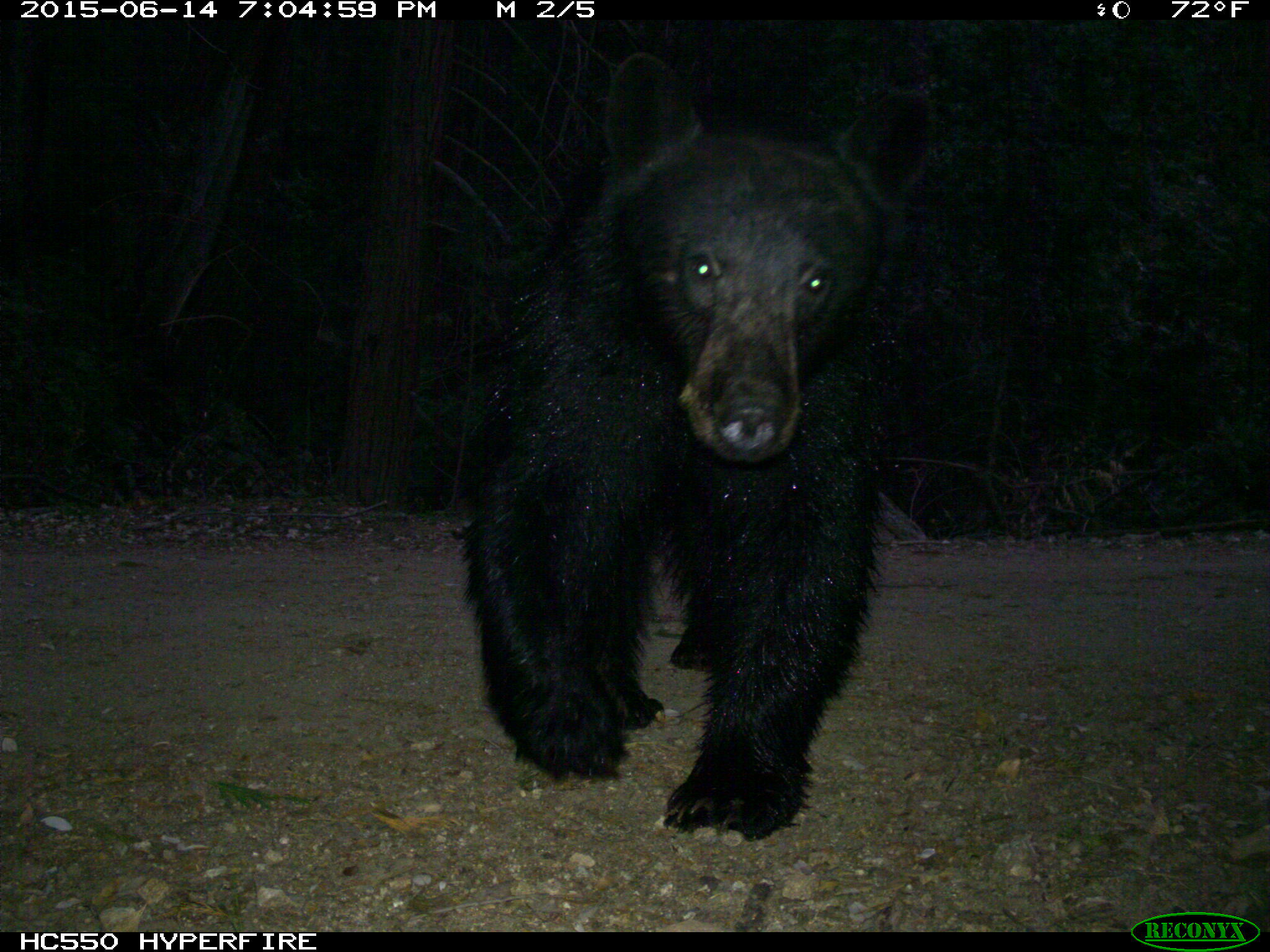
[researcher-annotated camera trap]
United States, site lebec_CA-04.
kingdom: Animalia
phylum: Chordata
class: Mammalia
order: Carnivora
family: Ursidae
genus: Ursus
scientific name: Ursus americanus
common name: american black bear